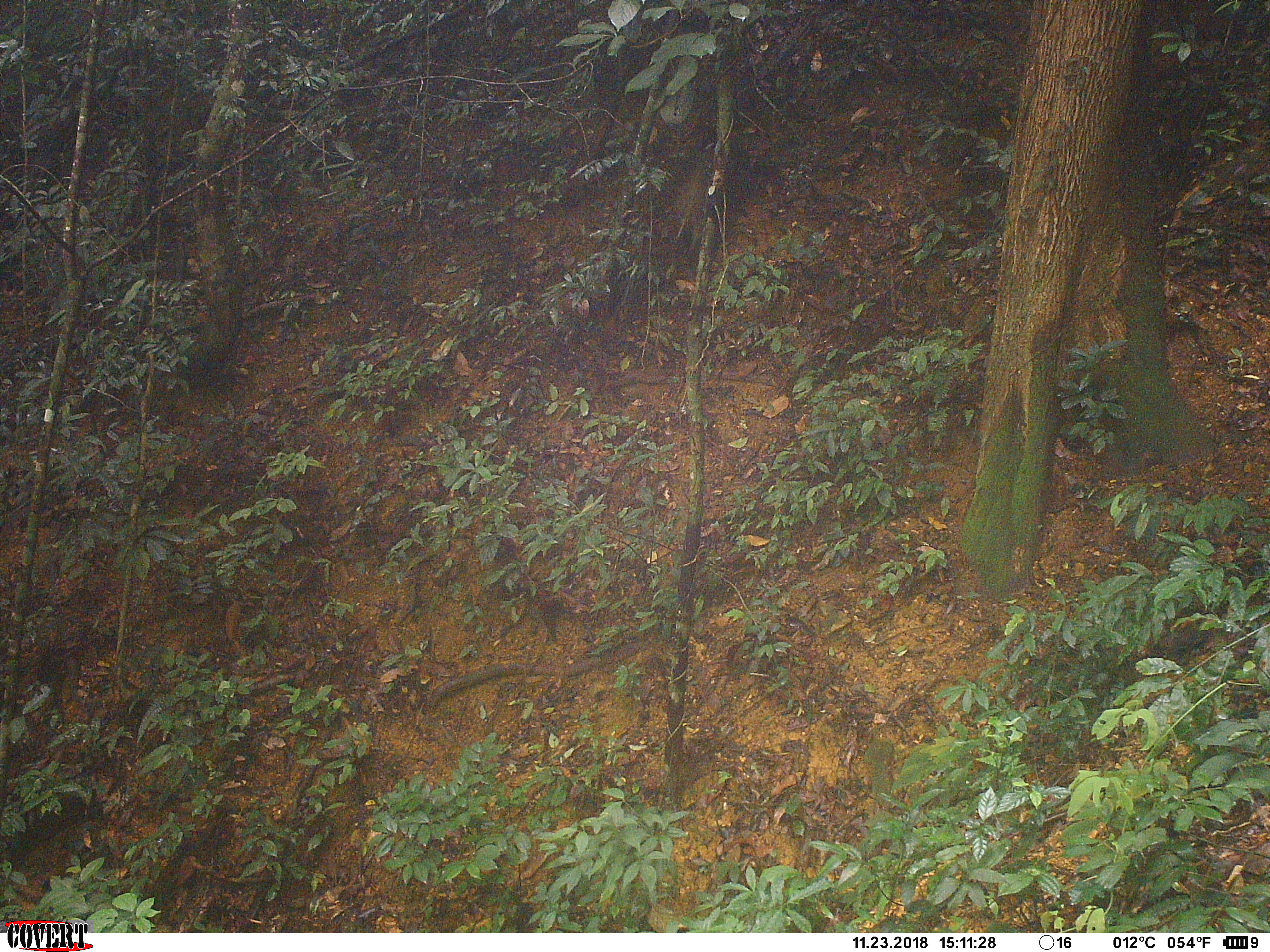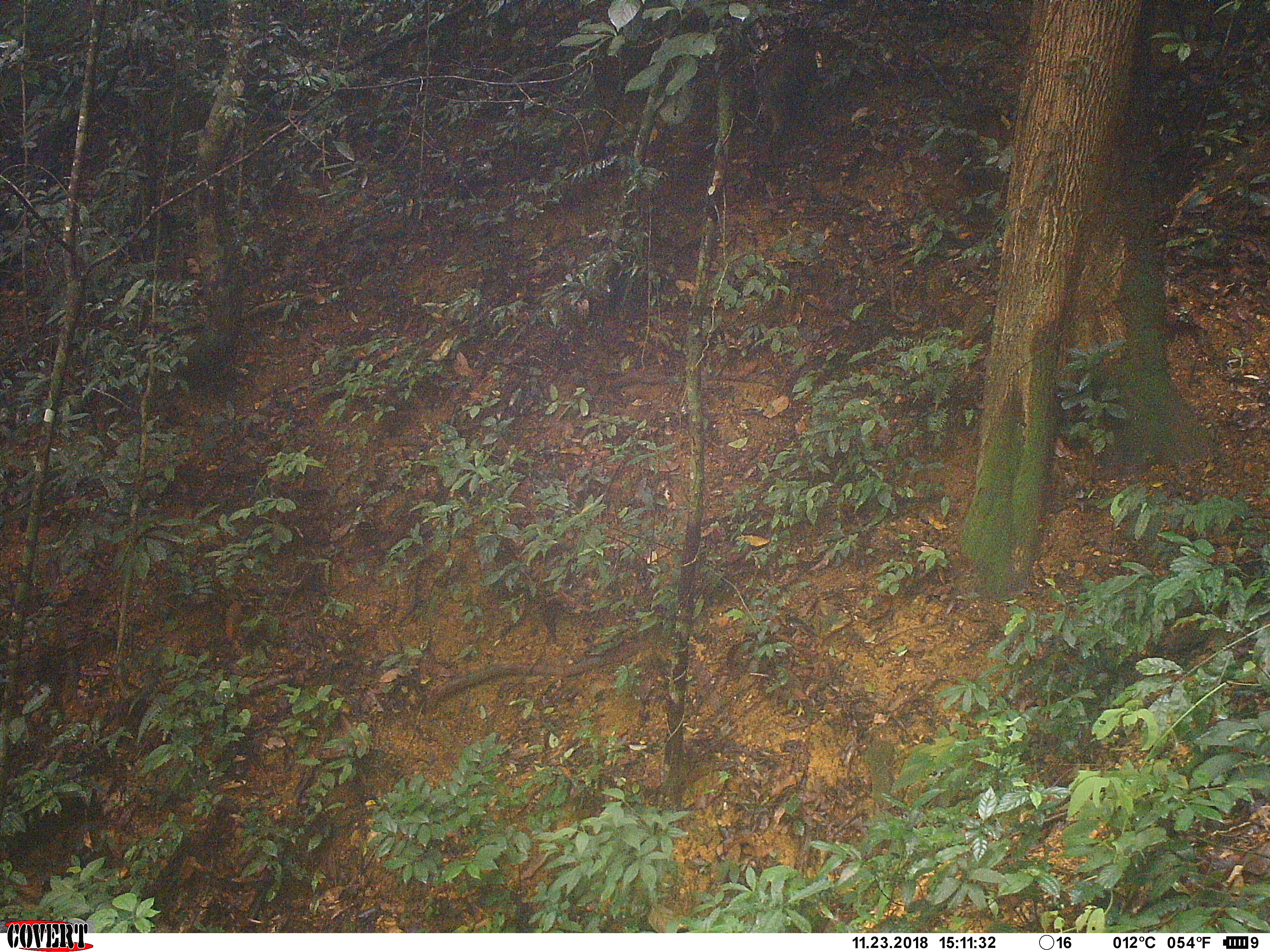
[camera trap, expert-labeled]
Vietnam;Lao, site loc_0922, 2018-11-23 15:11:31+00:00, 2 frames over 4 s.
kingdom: Animalia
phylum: Chordata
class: Mammalia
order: Artiodactyla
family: Suidae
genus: Sus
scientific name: Sus scrofa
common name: eurasian wild pig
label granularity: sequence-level